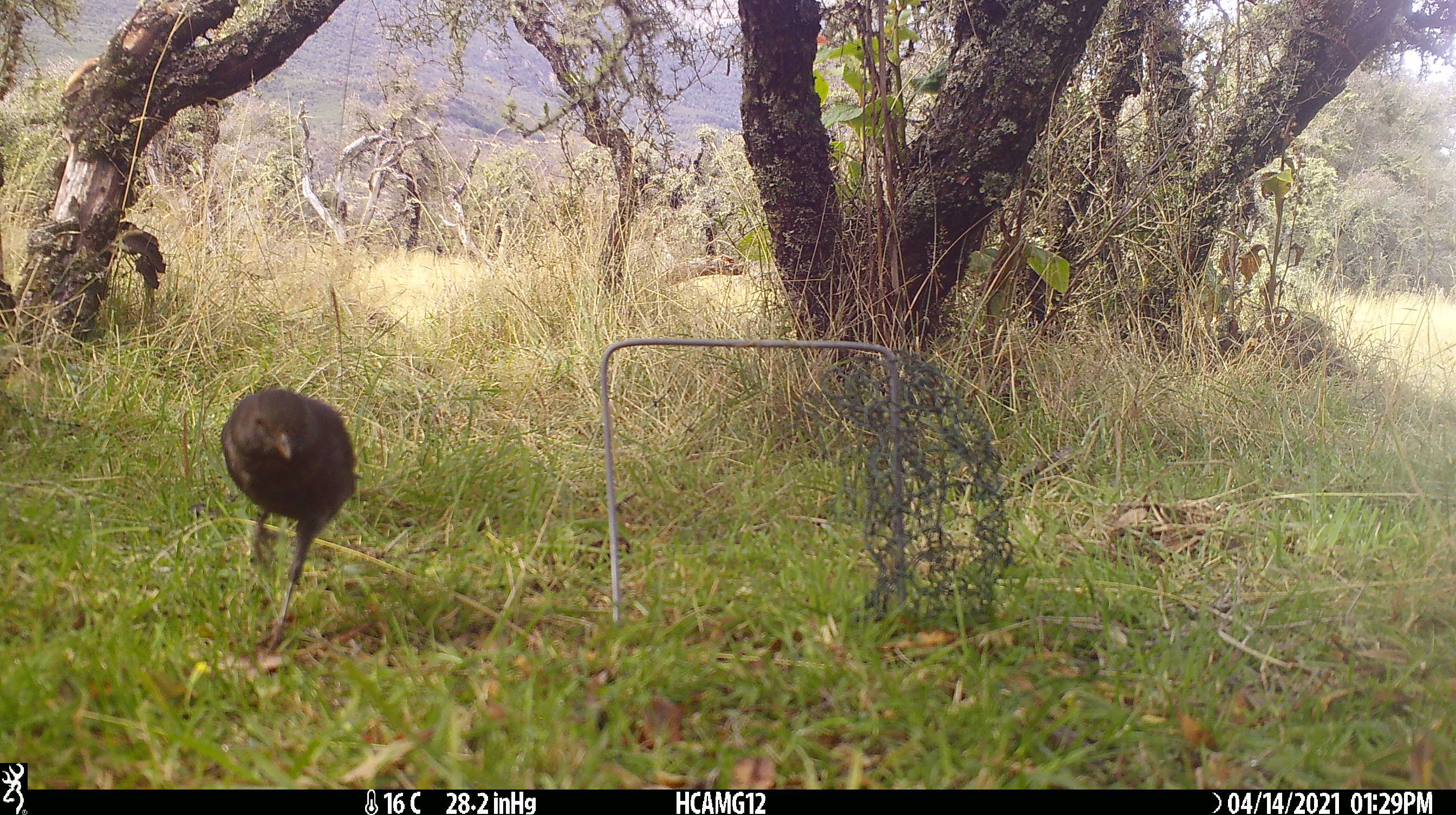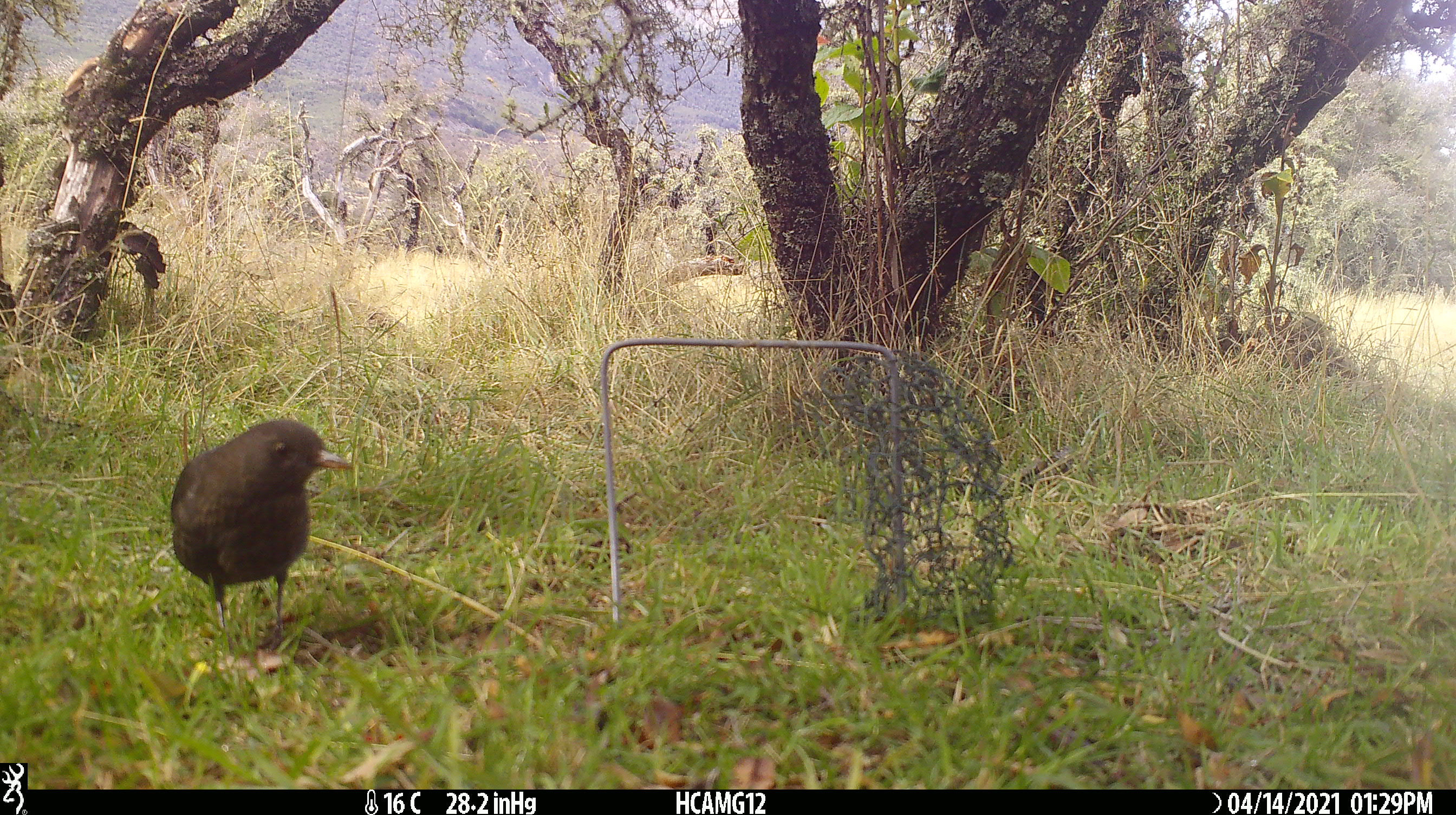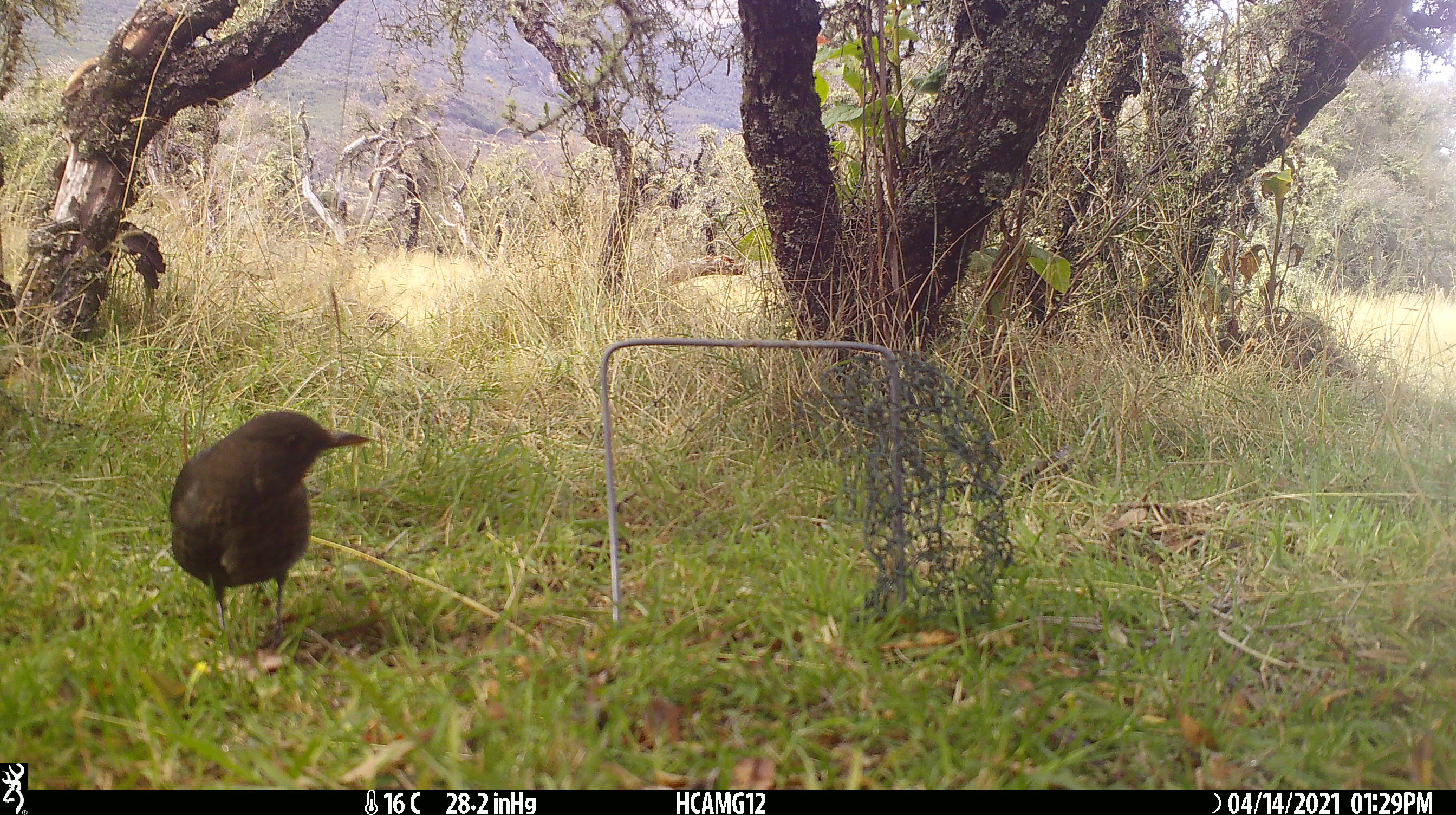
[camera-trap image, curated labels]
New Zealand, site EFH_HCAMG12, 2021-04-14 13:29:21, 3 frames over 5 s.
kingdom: Animalia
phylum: Chordata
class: Aves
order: Passeriformes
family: Turdidae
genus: Turdus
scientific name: Turdus merula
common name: eurasian blackbird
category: blackbird